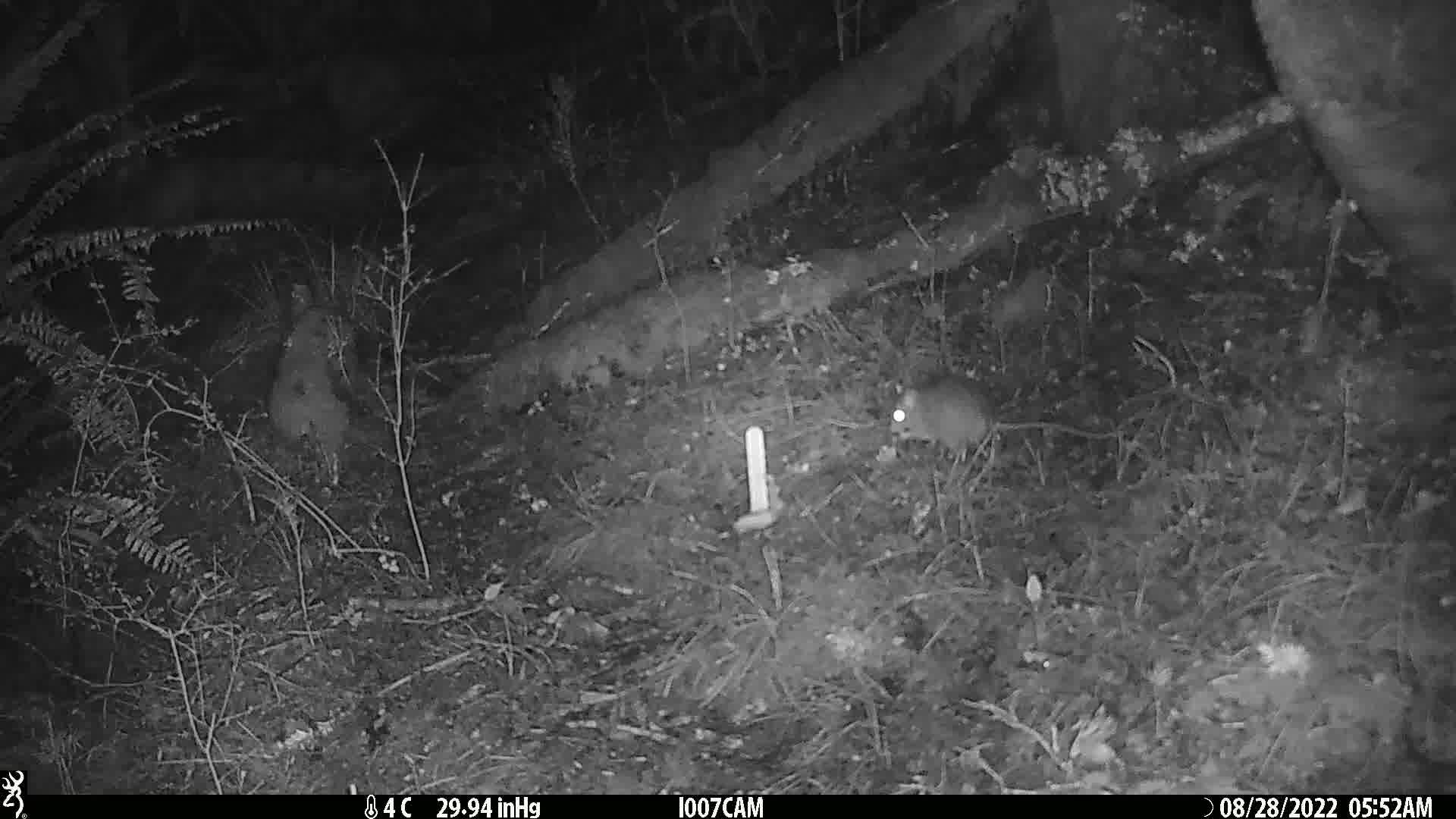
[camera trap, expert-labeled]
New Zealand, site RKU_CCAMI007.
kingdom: Animalia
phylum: Chordata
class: Mammalia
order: Rodentia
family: Muridae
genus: Rattus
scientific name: Rattus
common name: rat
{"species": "rat (Rattus)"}